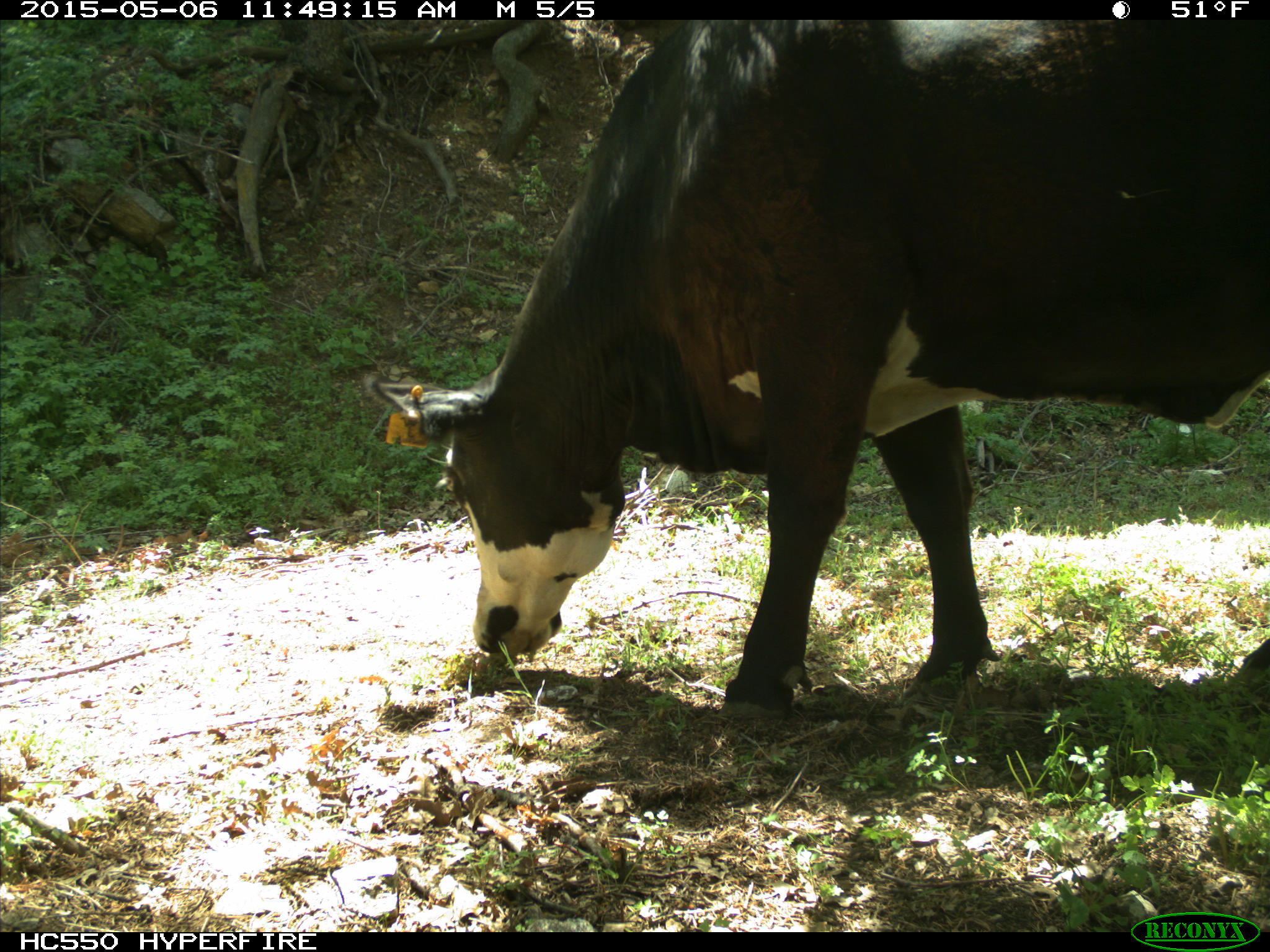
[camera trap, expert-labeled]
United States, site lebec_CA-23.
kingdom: Animalia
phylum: Chordata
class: Mammalia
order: Artiodactyla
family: Bovidae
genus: Bos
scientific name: Bos taurus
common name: domestic cow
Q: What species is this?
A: Bos taurus (domestic cow).